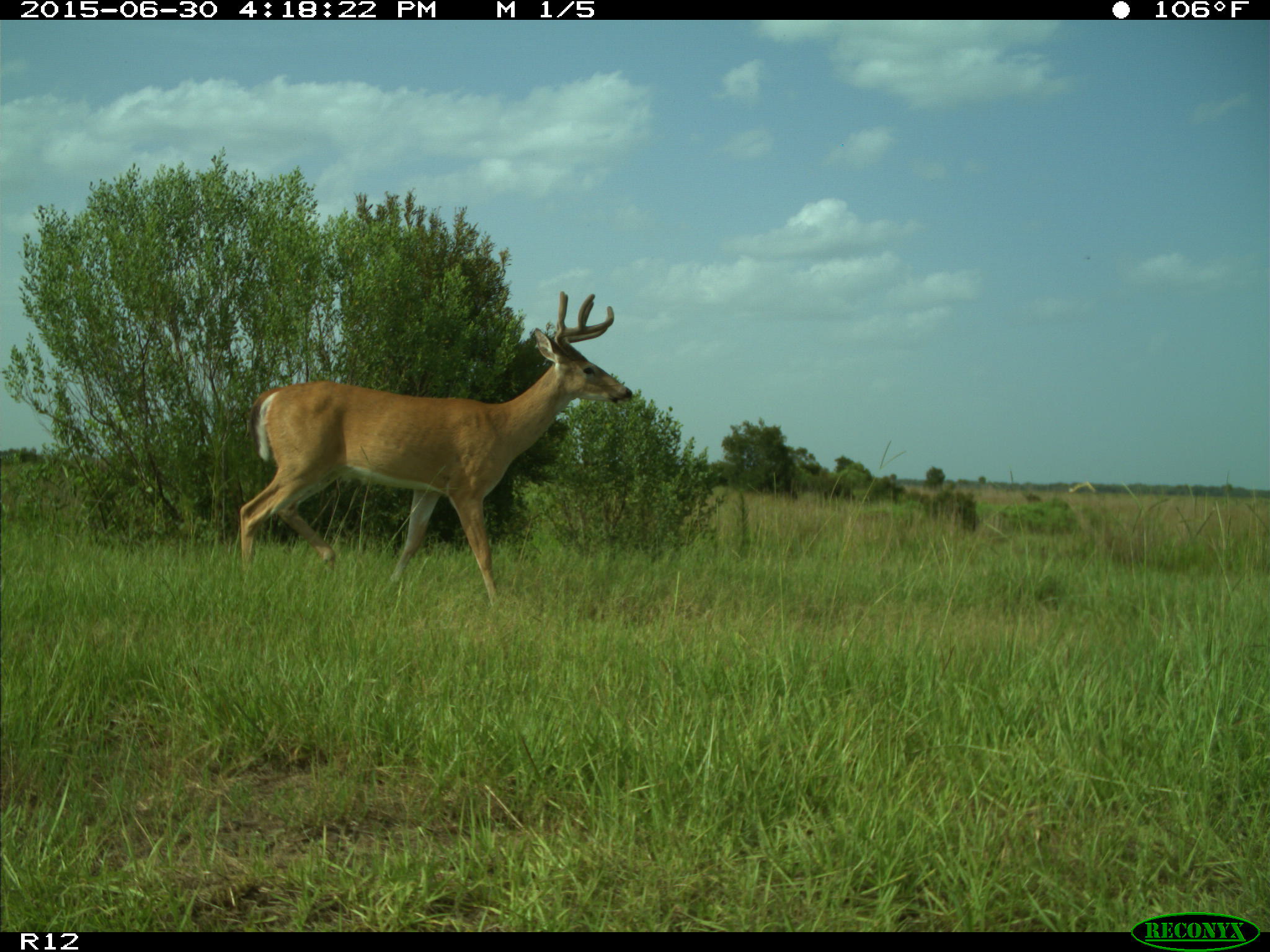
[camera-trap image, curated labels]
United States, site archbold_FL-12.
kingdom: Animalia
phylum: Chordata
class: Mammalia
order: Artiodactyla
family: Cervidae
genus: Odocoileus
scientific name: Odocoileus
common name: deer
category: unidentified deer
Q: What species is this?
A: Unidentified deer (deer) (Odocoileus).